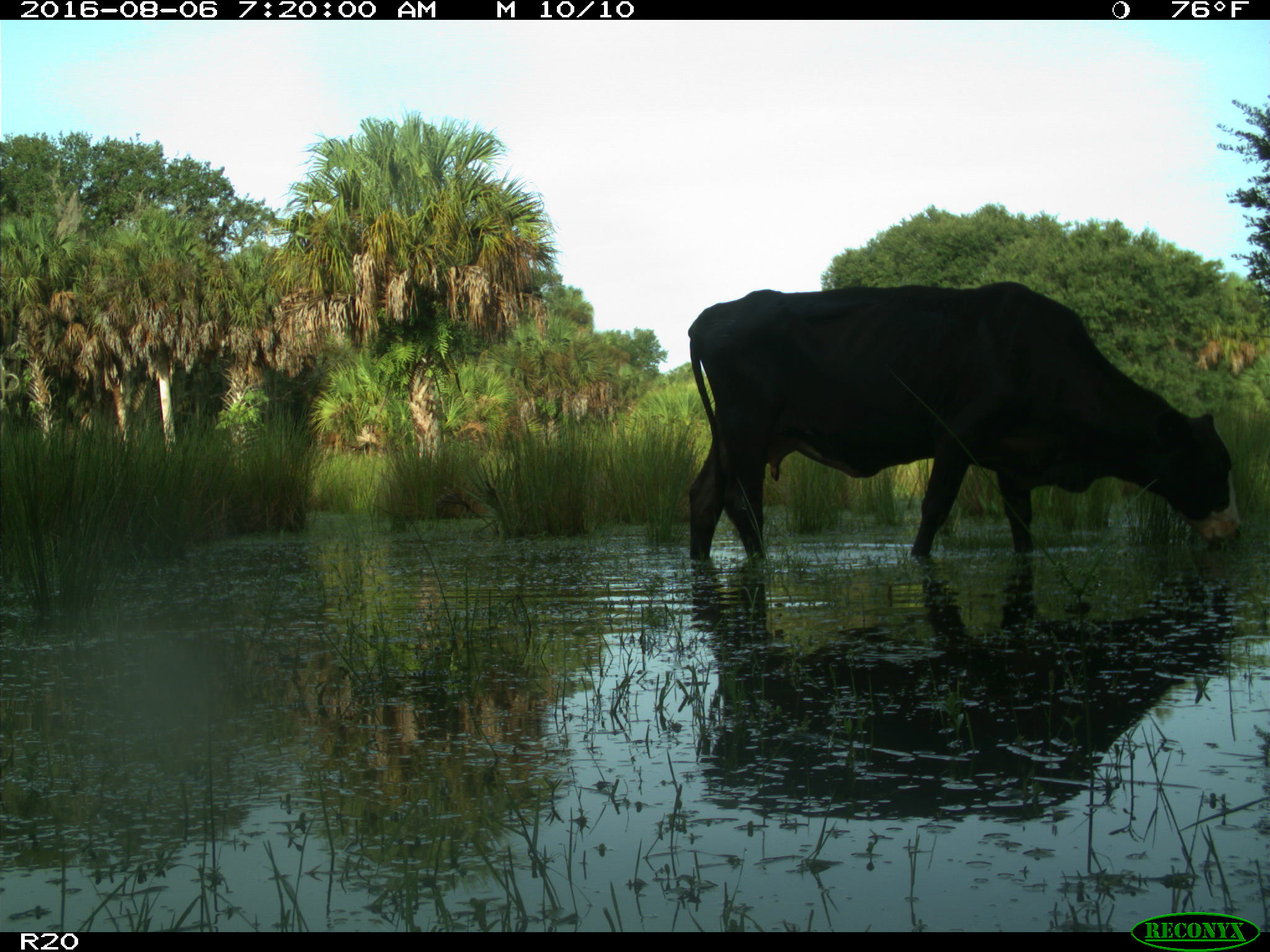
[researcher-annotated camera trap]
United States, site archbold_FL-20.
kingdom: Animalia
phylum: Chordata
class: Mammalia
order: Artiodactyla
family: Bovidae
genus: Bos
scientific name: Bos taurus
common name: domestic cow